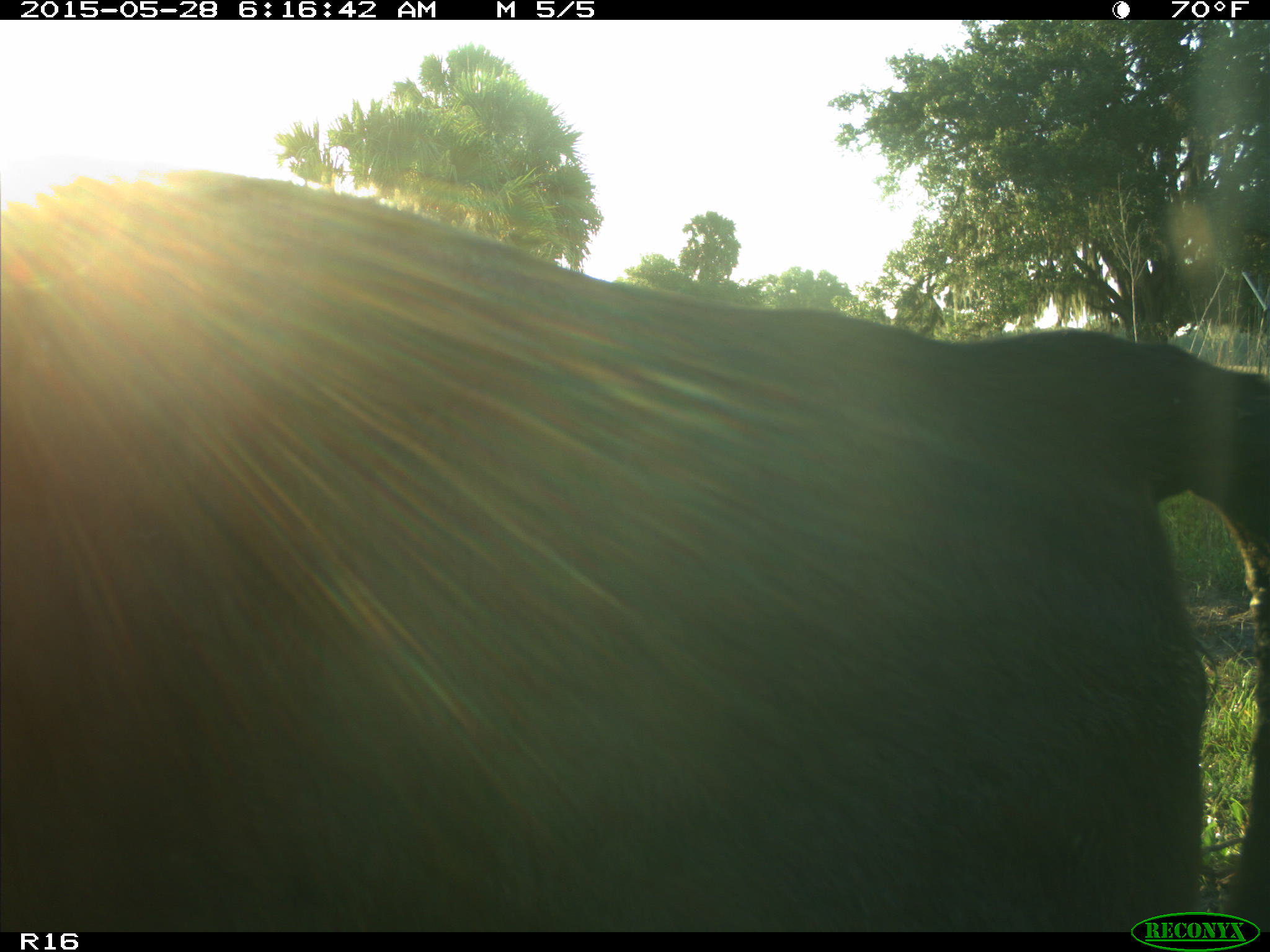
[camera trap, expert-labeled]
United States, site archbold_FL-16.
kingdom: Animalia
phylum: Chordata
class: Mammalia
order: Artiodactyla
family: Bovidae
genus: Bos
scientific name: Bos taurus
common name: domestic cow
Bos taurus (domestic cow).